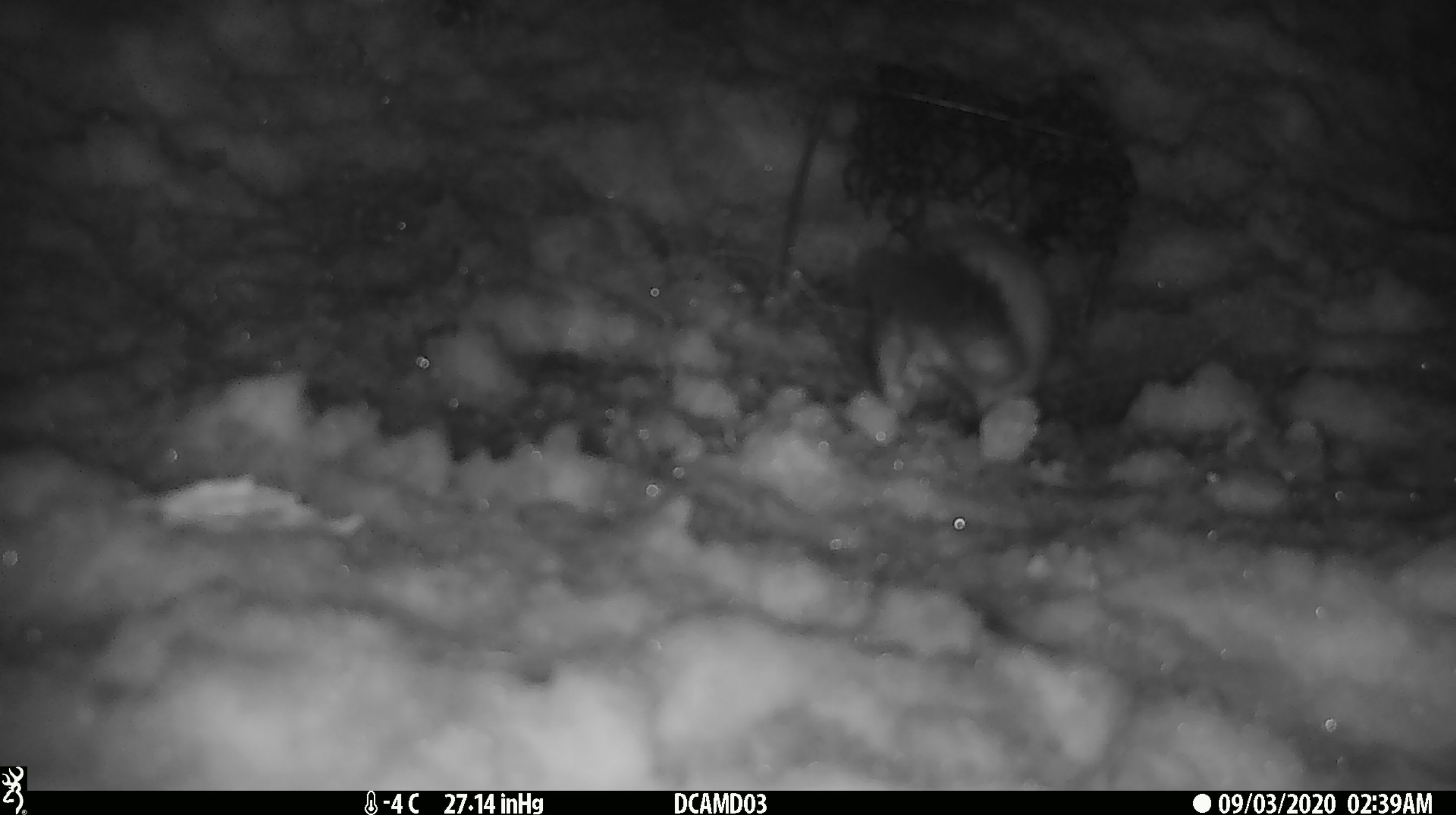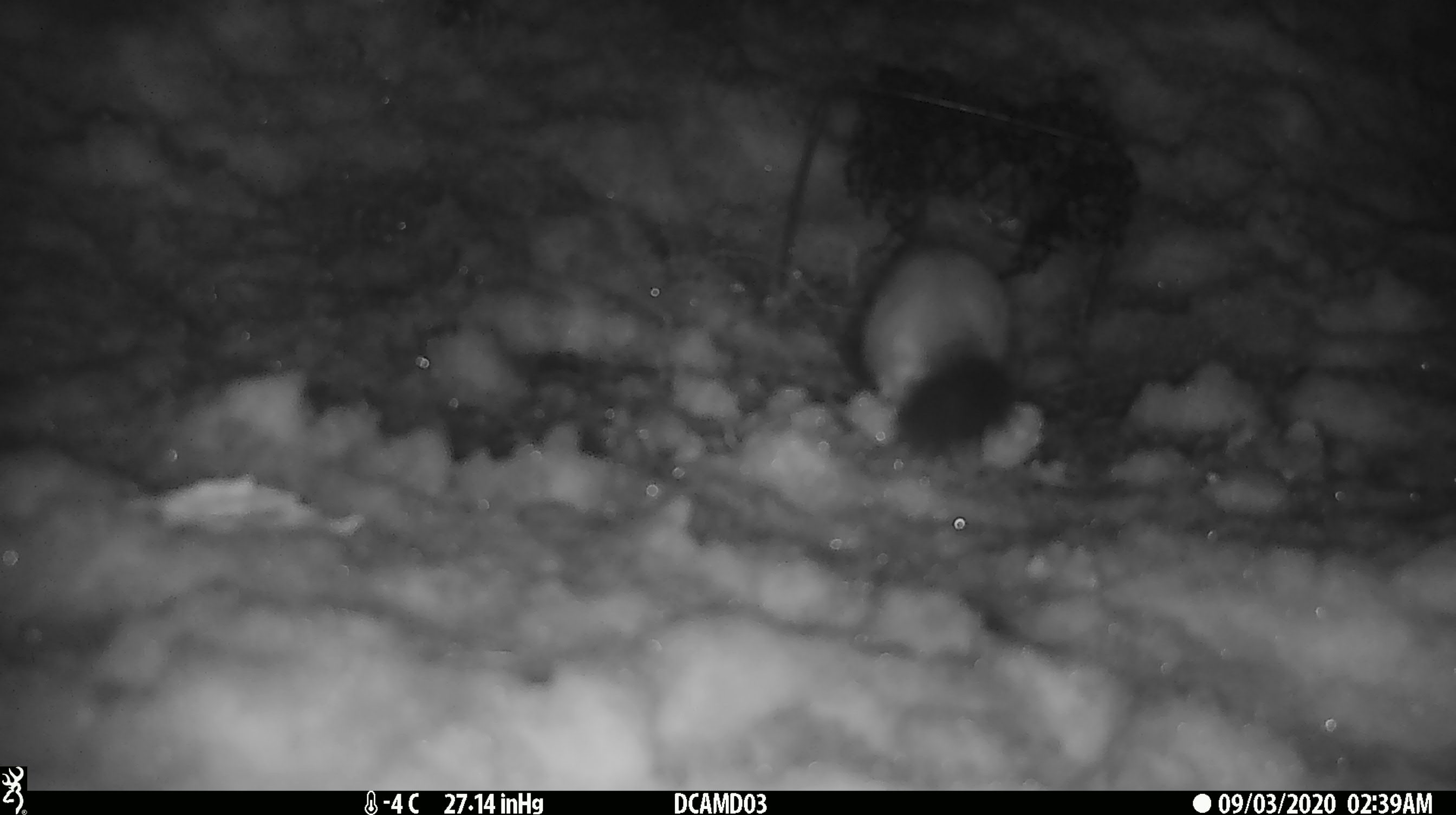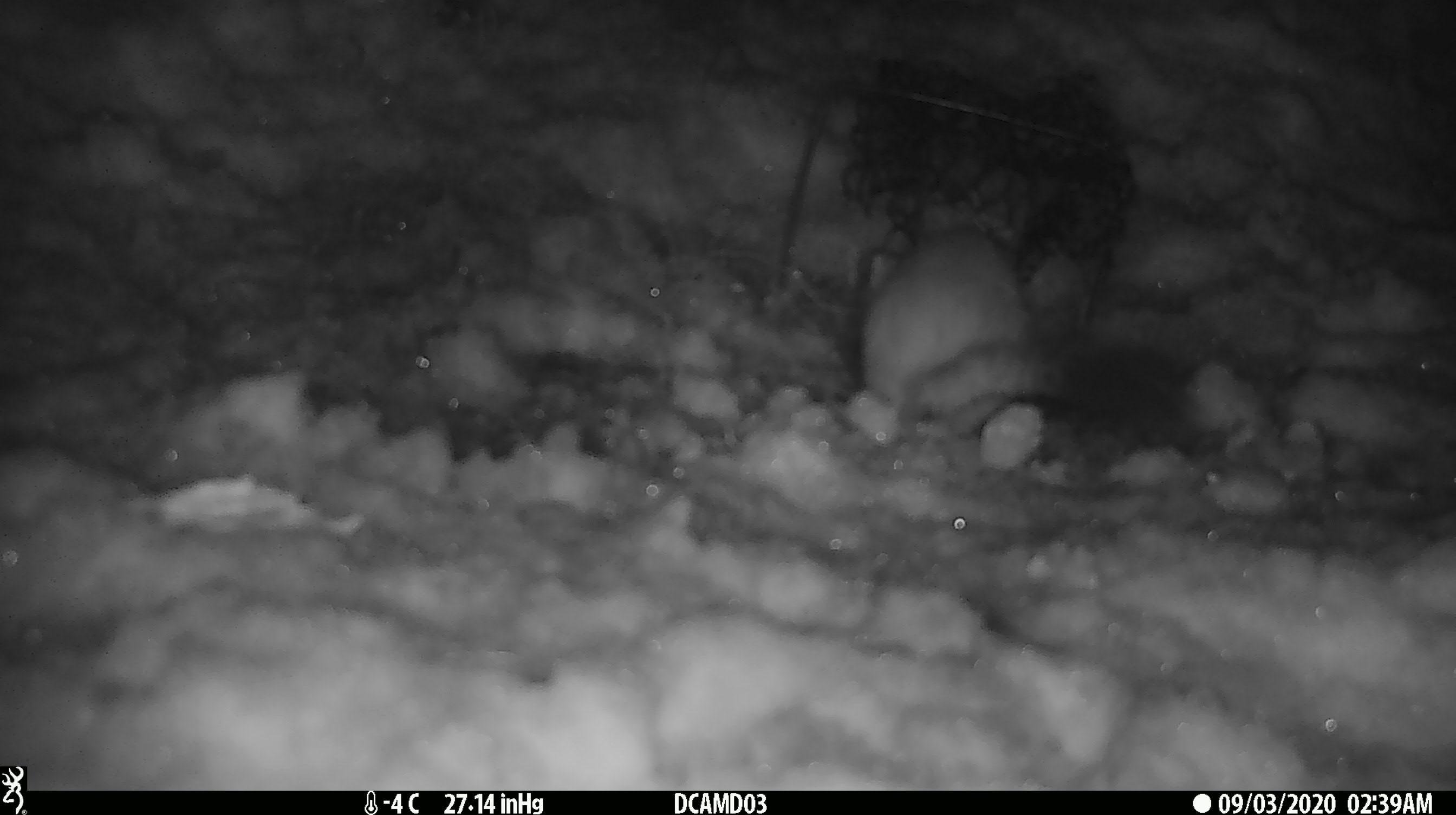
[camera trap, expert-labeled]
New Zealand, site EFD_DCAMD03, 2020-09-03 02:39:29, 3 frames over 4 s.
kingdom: Animalia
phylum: Chordata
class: Mammalia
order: Carnivora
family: Mustelidae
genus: Mustela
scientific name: Mustela erminea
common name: stoat